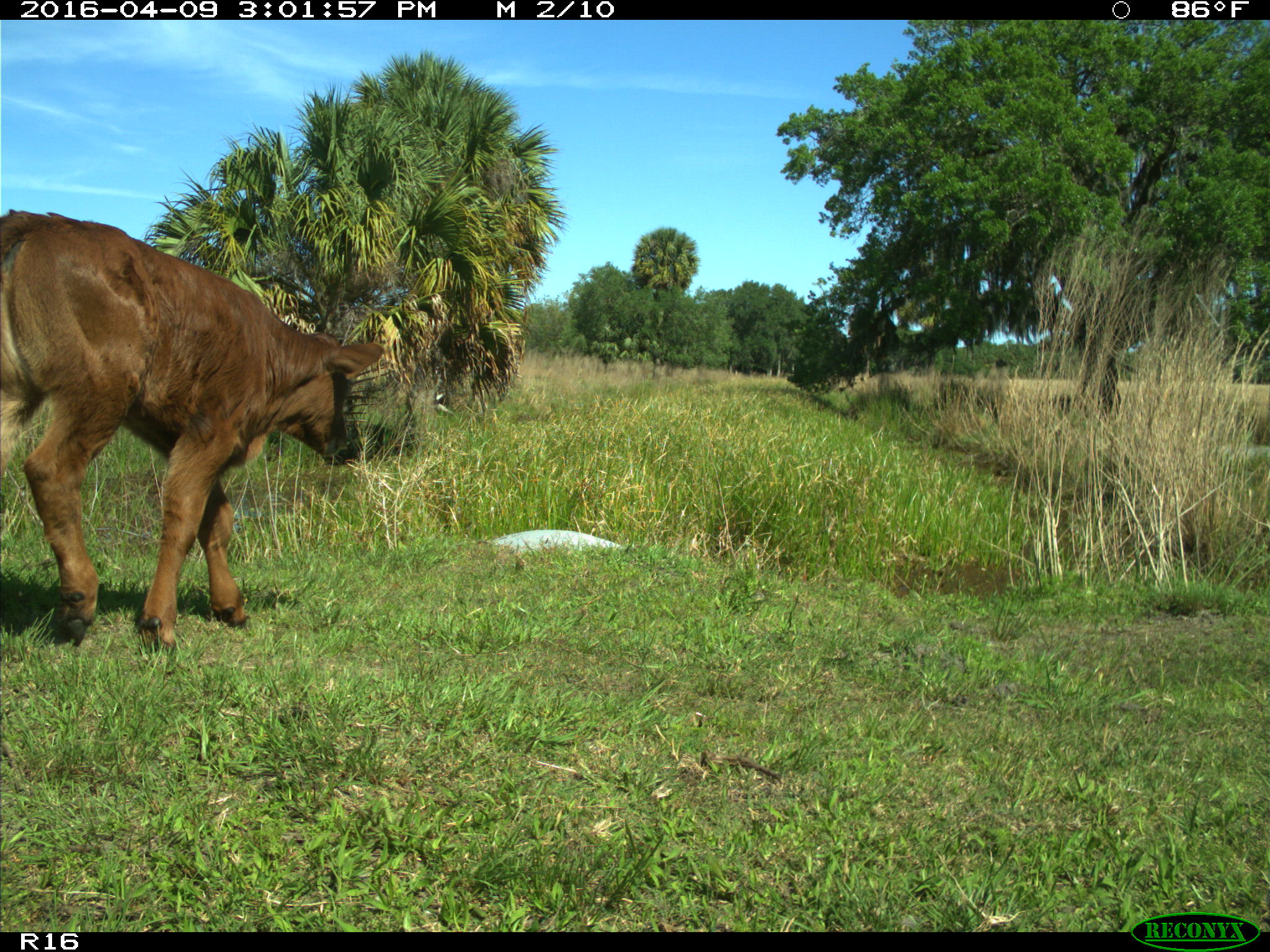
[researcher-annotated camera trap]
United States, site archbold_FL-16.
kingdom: Animalia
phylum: Chordata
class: Mammalia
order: Artiodactyla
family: Bovidae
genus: Bos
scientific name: Bos taurus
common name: domestic cow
Bos taurus (domestic cow).